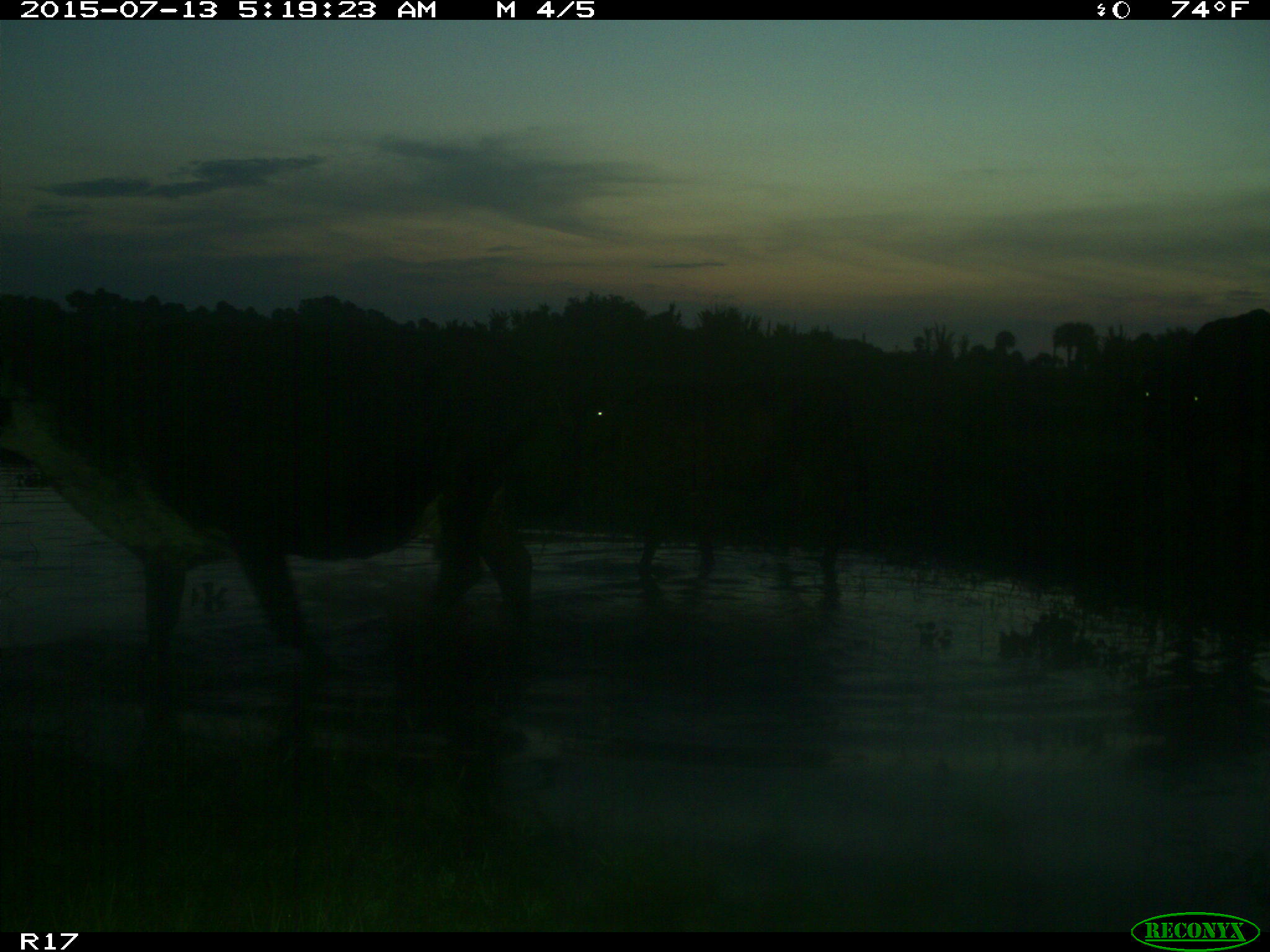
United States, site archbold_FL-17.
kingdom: Animalia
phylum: Chordata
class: Mammalia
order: Artiodactyla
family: Bovidae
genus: Bos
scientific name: Bos taurus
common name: domestic cow